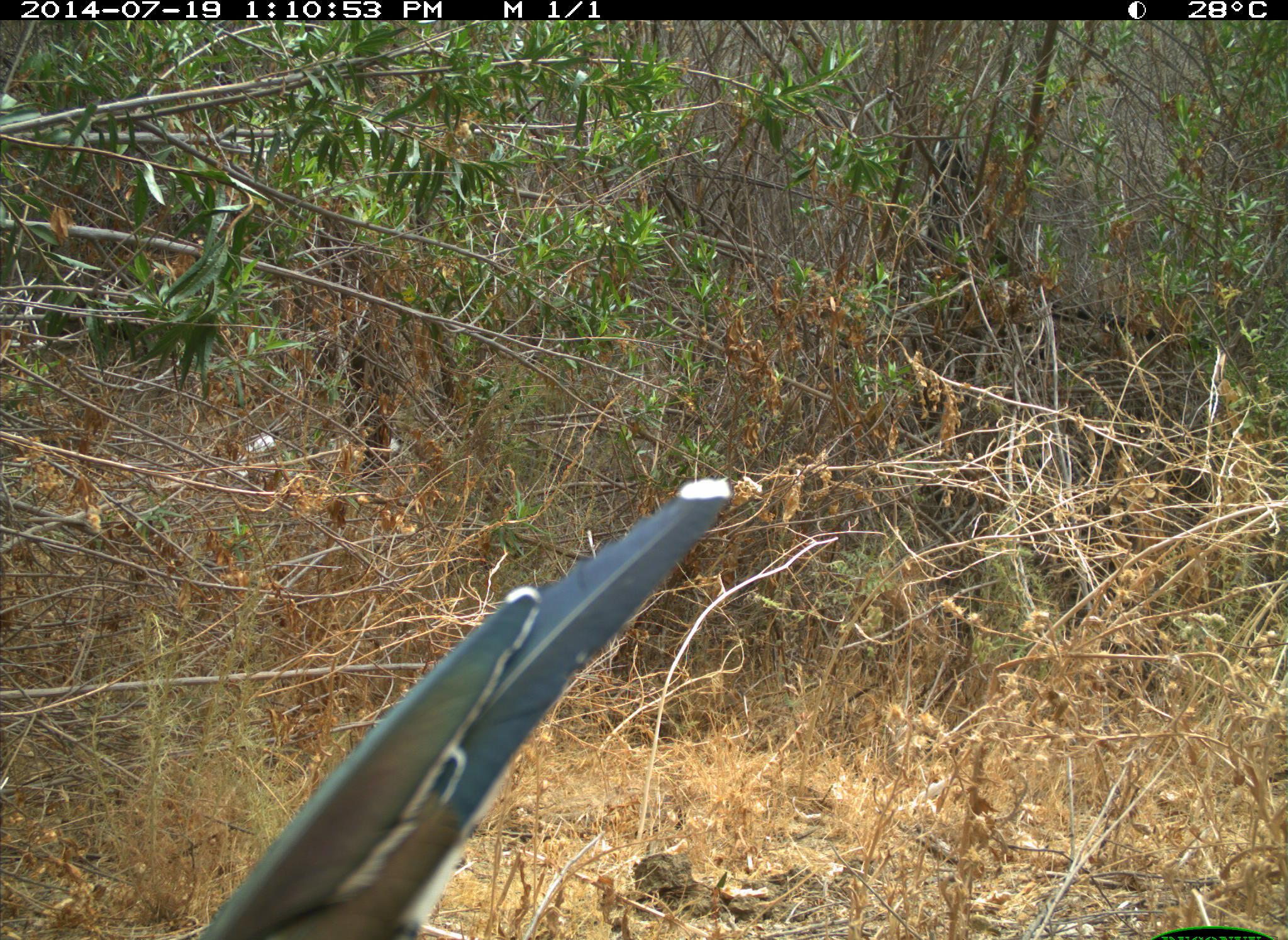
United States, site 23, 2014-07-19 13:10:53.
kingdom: Animalia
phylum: Chordata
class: Aves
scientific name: Aves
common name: bird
Bird (Aves).